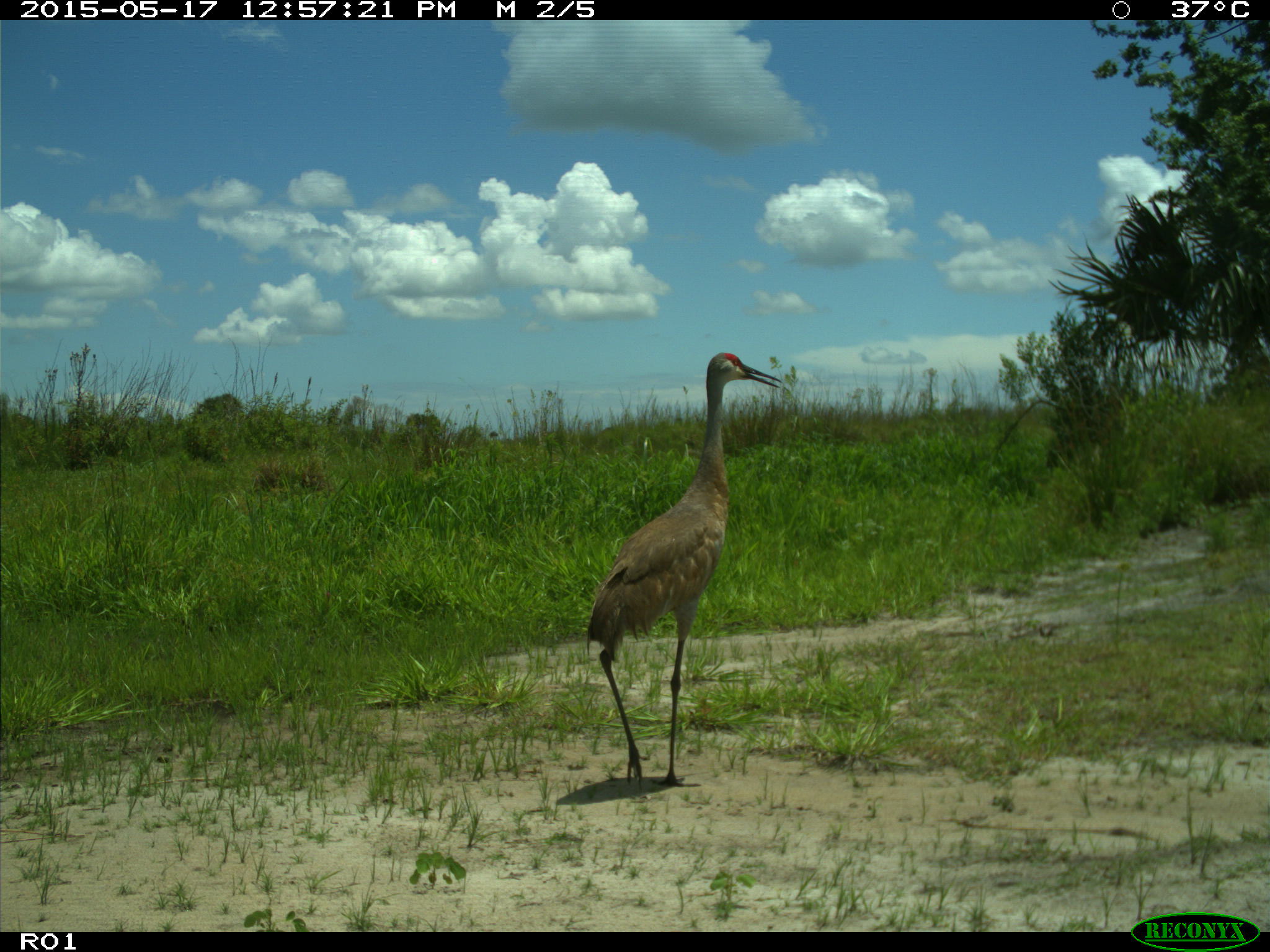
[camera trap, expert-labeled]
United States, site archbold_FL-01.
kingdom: Animalia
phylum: Chordata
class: Aves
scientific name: Aves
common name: birds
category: unidentified bird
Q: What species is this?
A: Unidentified bird (birds) (Aves).